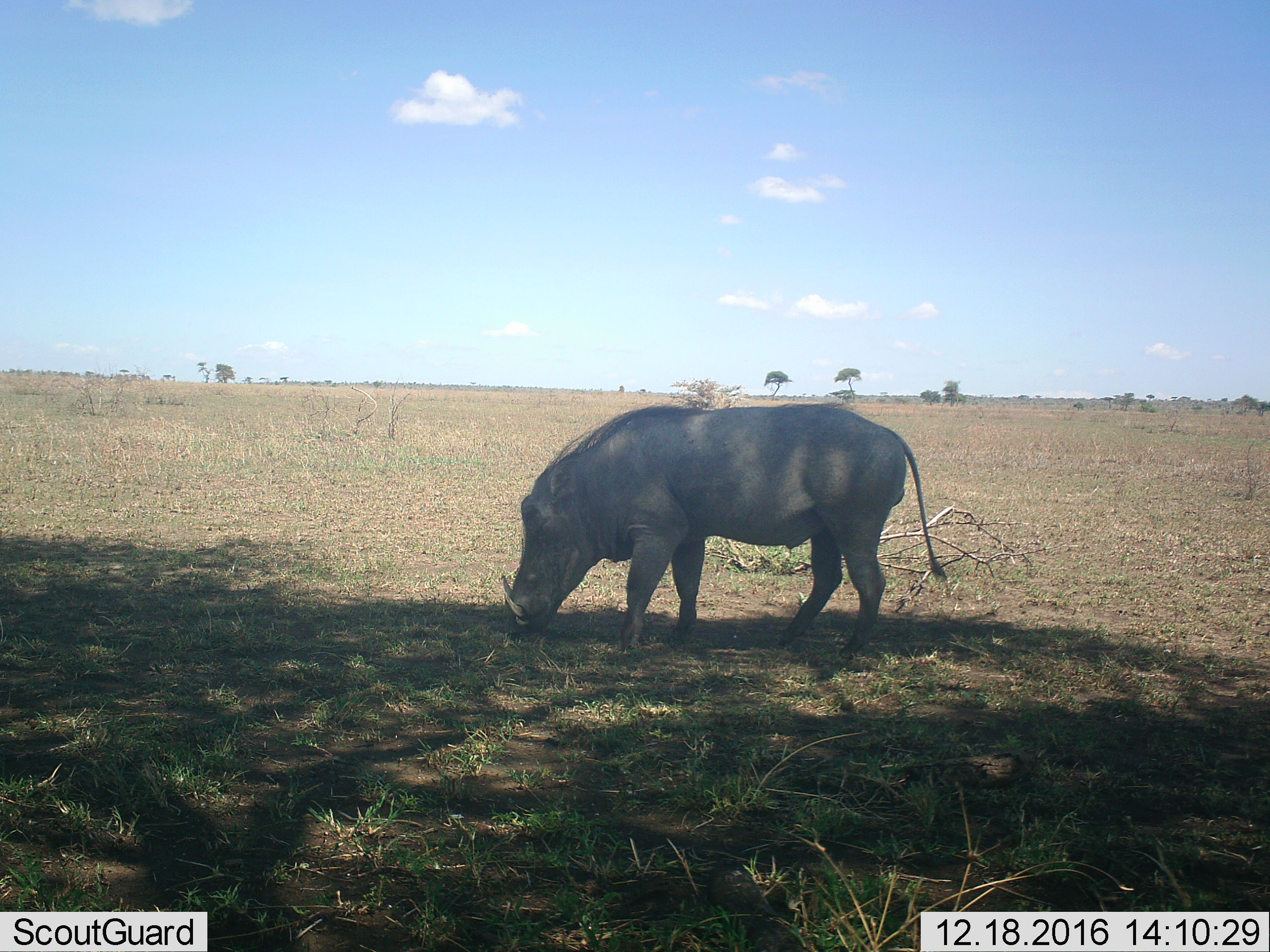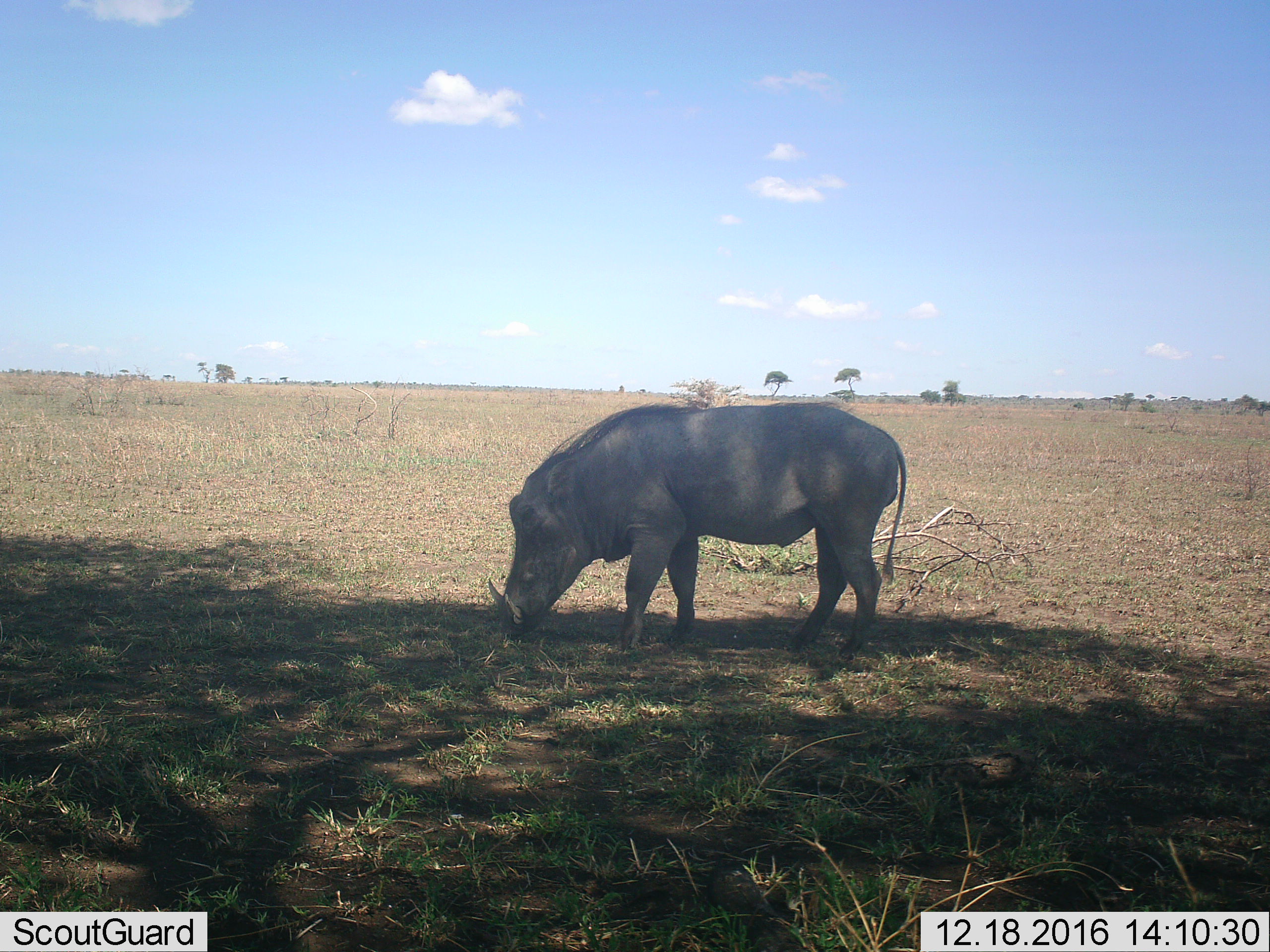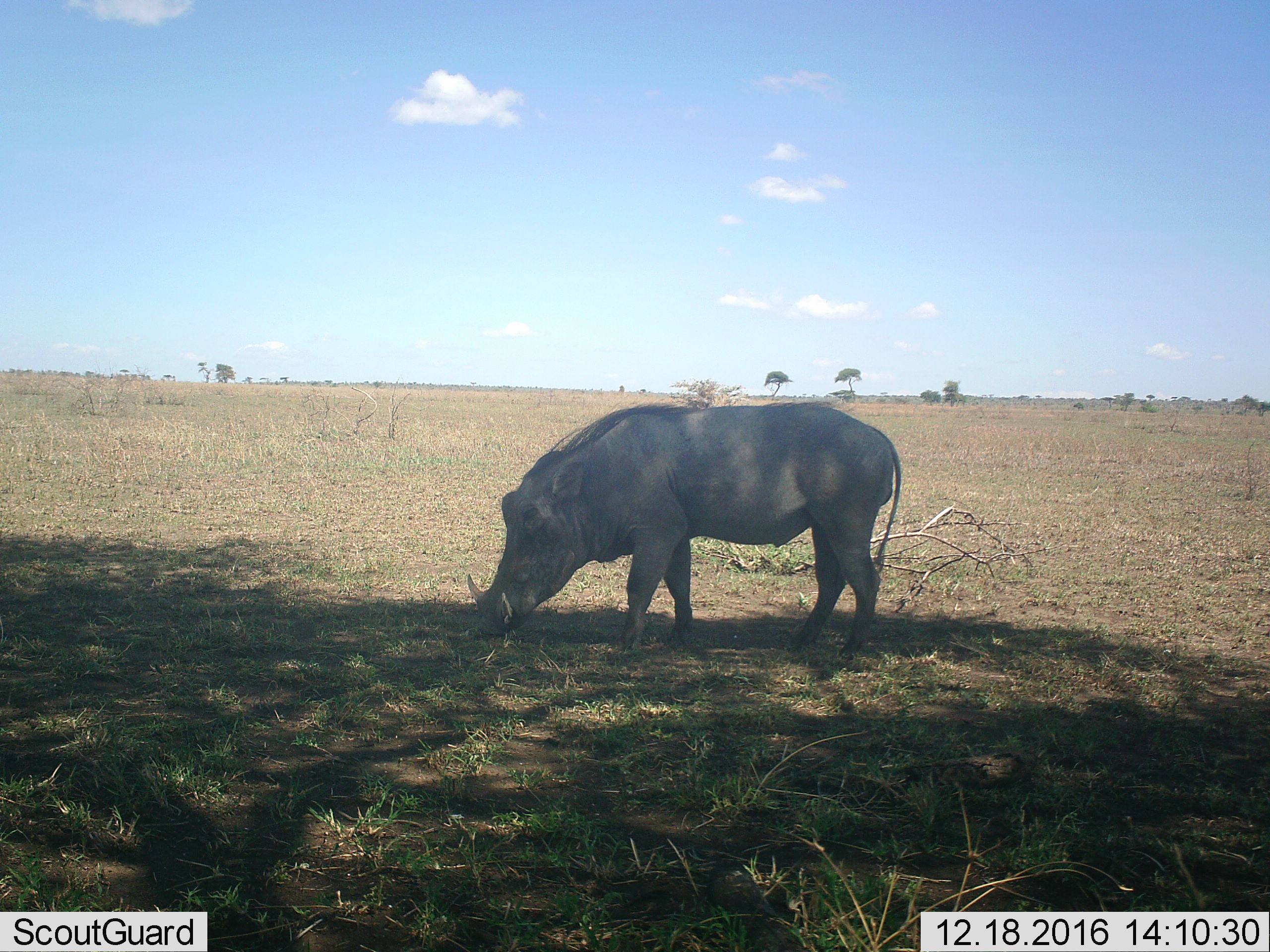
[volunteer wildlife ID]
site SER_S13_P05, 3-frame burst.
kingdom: Animalia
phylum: Chordata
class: Mammalia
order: Artiodactyla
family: Suidae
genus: Phacochoerus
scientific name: Phacochoerus africanus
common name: warthog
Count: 1.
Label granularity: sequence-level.